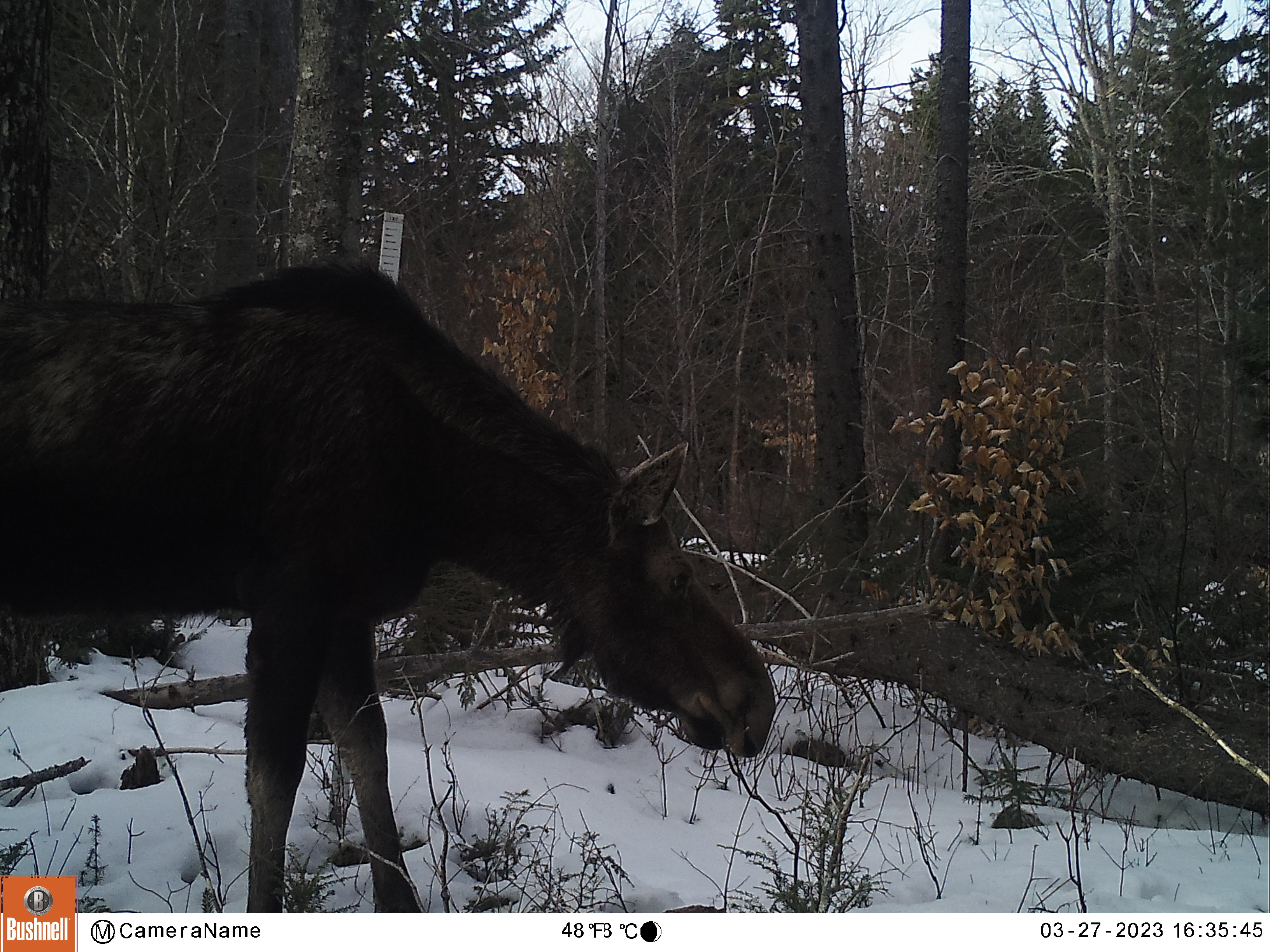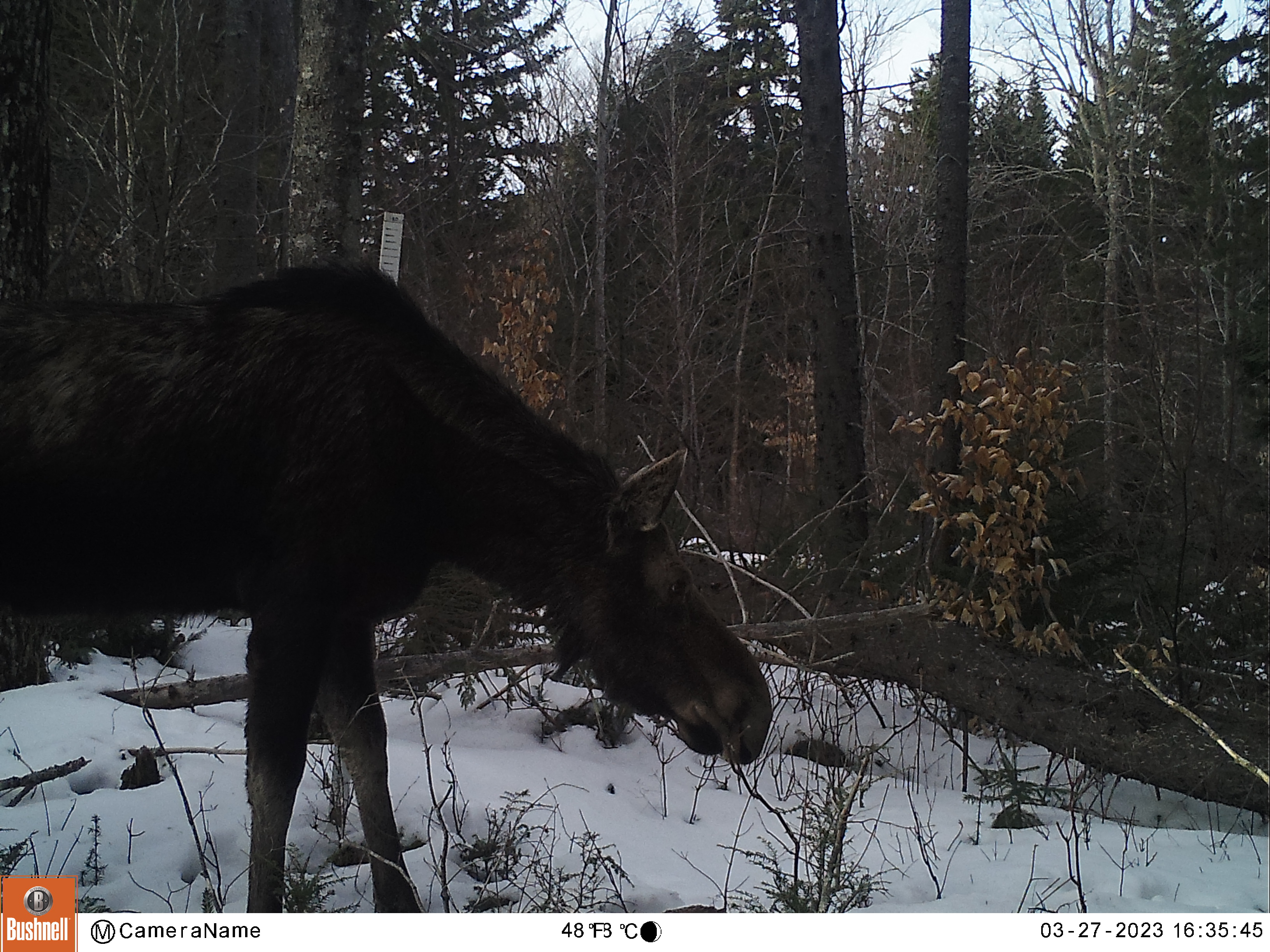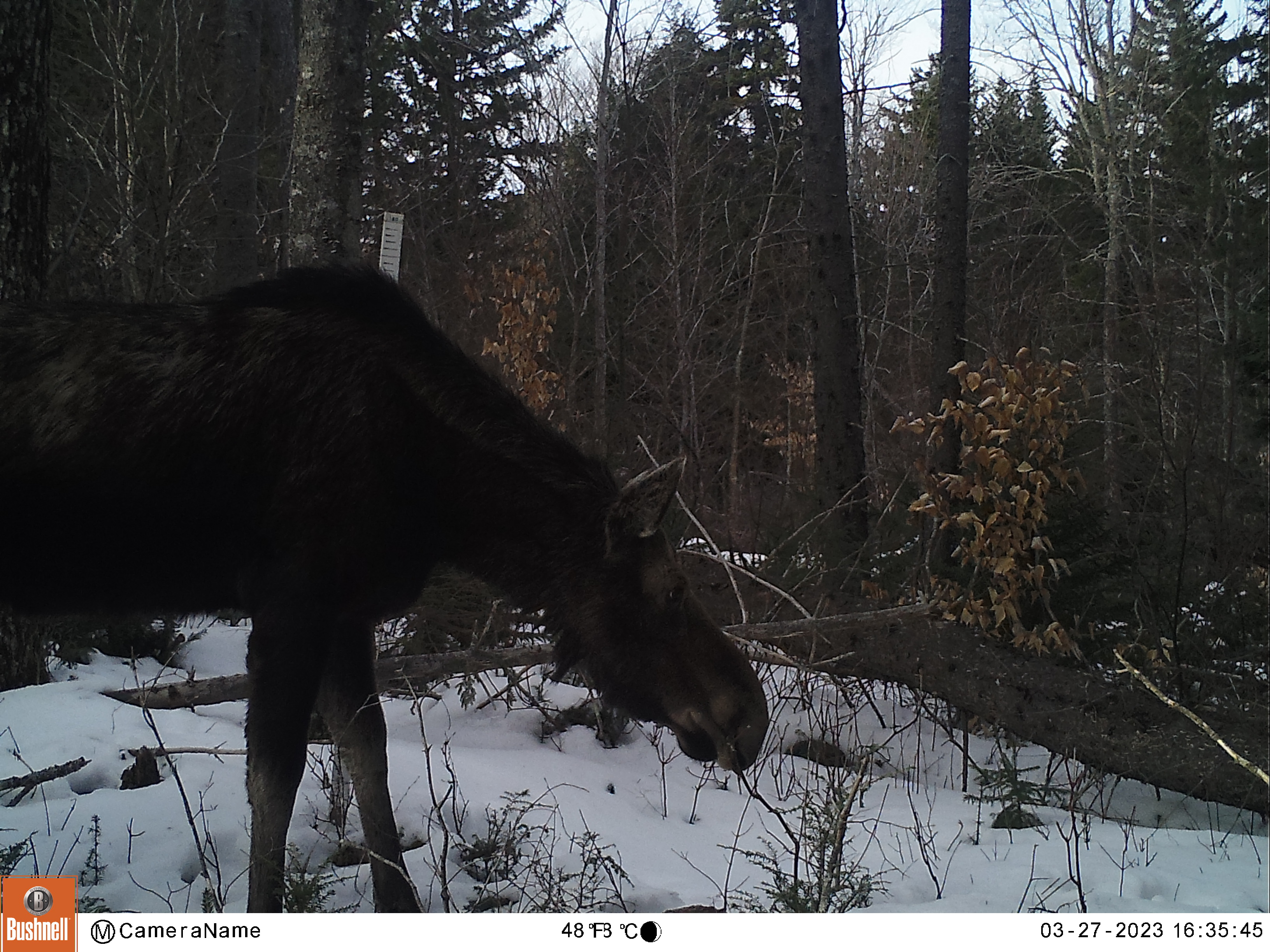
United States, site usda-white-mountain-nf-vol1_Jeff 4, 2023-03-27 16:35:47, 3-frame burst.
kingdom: Animalia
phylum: Chordata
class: Mammalia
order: Artiodactyla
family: Cervidae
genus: Alces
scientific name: Alces alces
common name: moose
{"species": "moose (Alces alces)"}